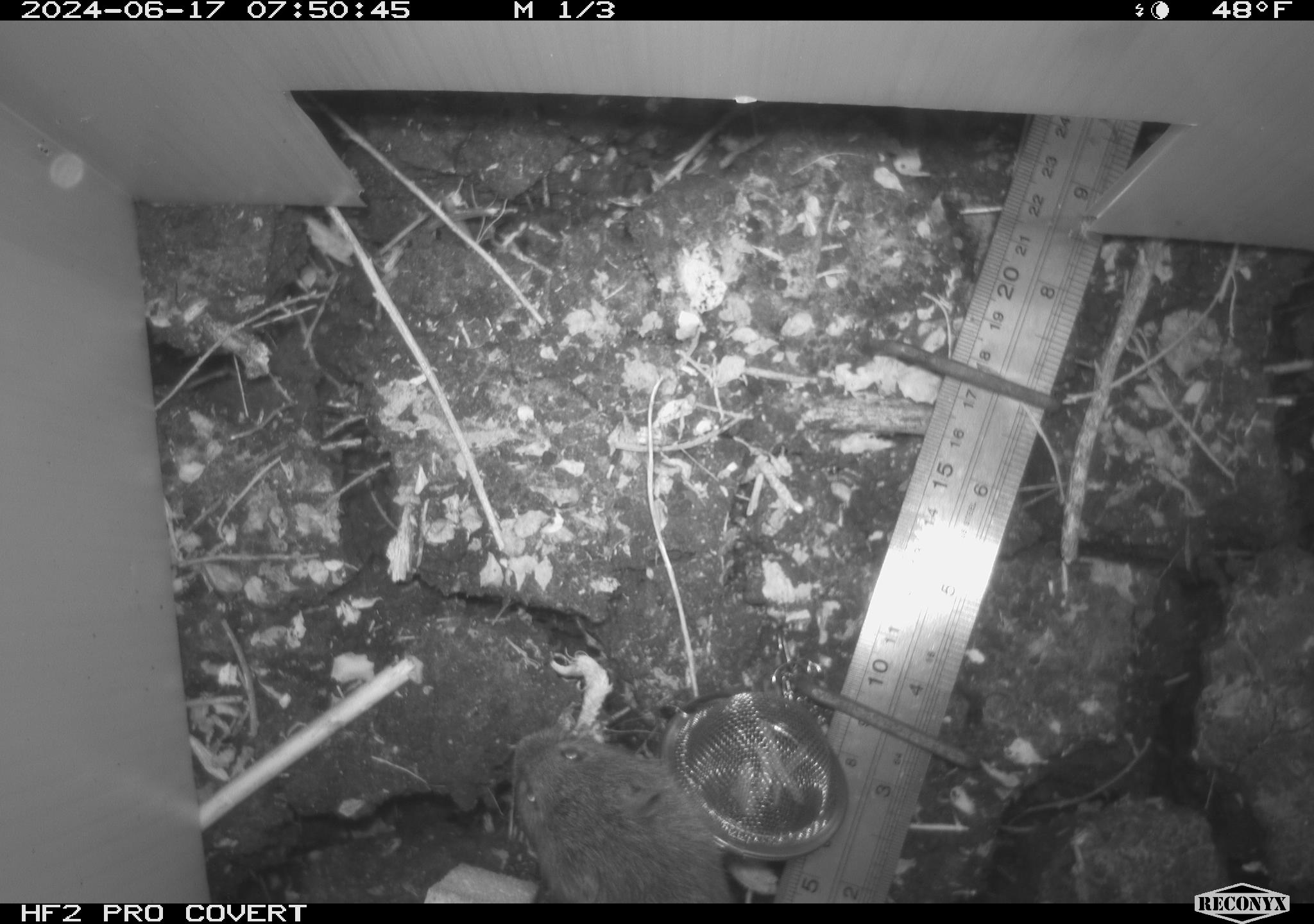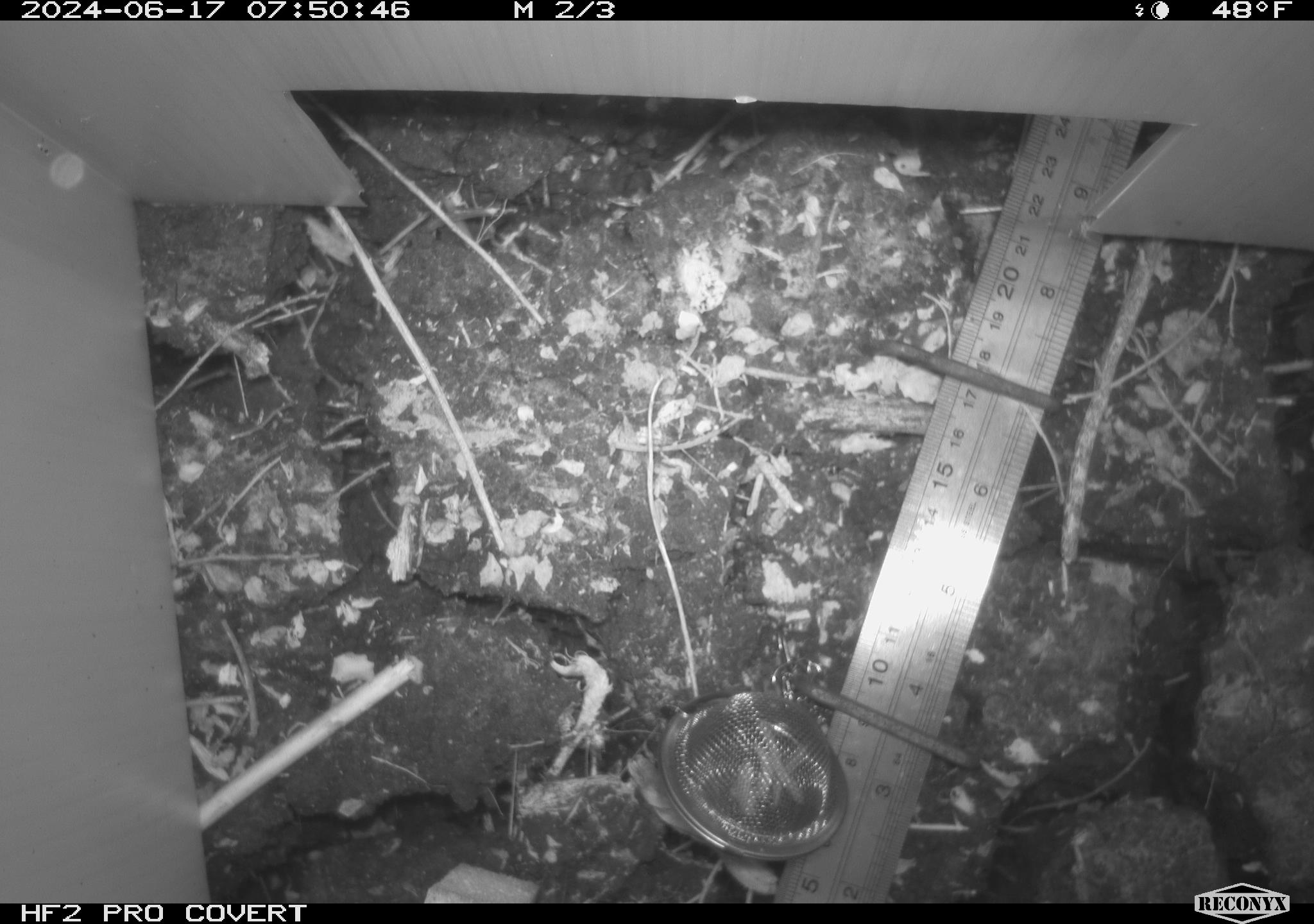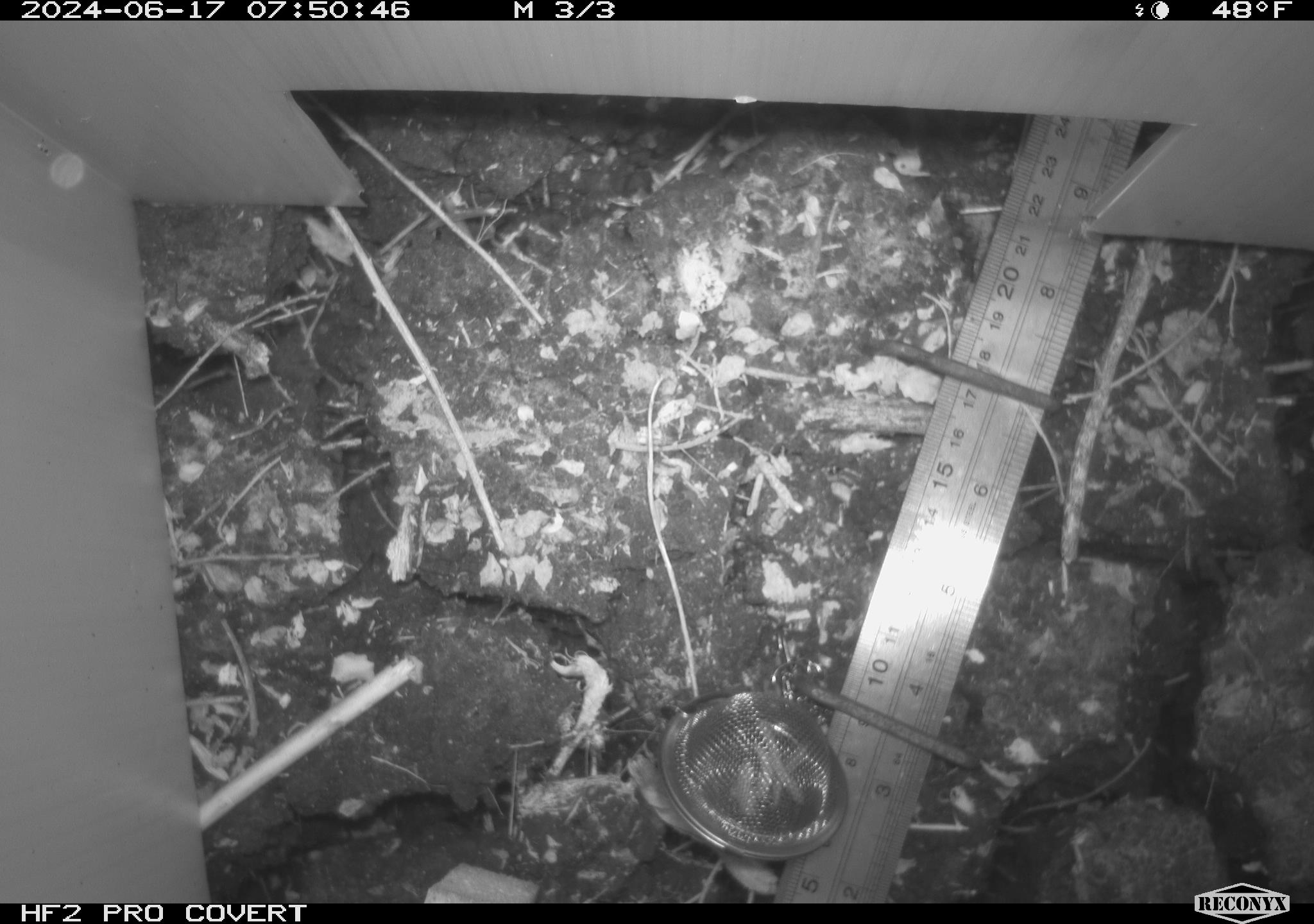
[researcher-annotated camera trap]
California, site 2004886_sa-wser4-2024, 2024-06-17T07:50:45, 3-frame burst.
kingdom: Animalia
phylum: Chordata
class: Mammalia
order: Rodentia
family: Cricetidae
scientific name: Arvicolinae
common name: voles, lemmings, and muskrats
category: arvicolinae subfamily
Arvicolinae subfamily (voles, lemmings, and muskrats) (Arvicolinae).